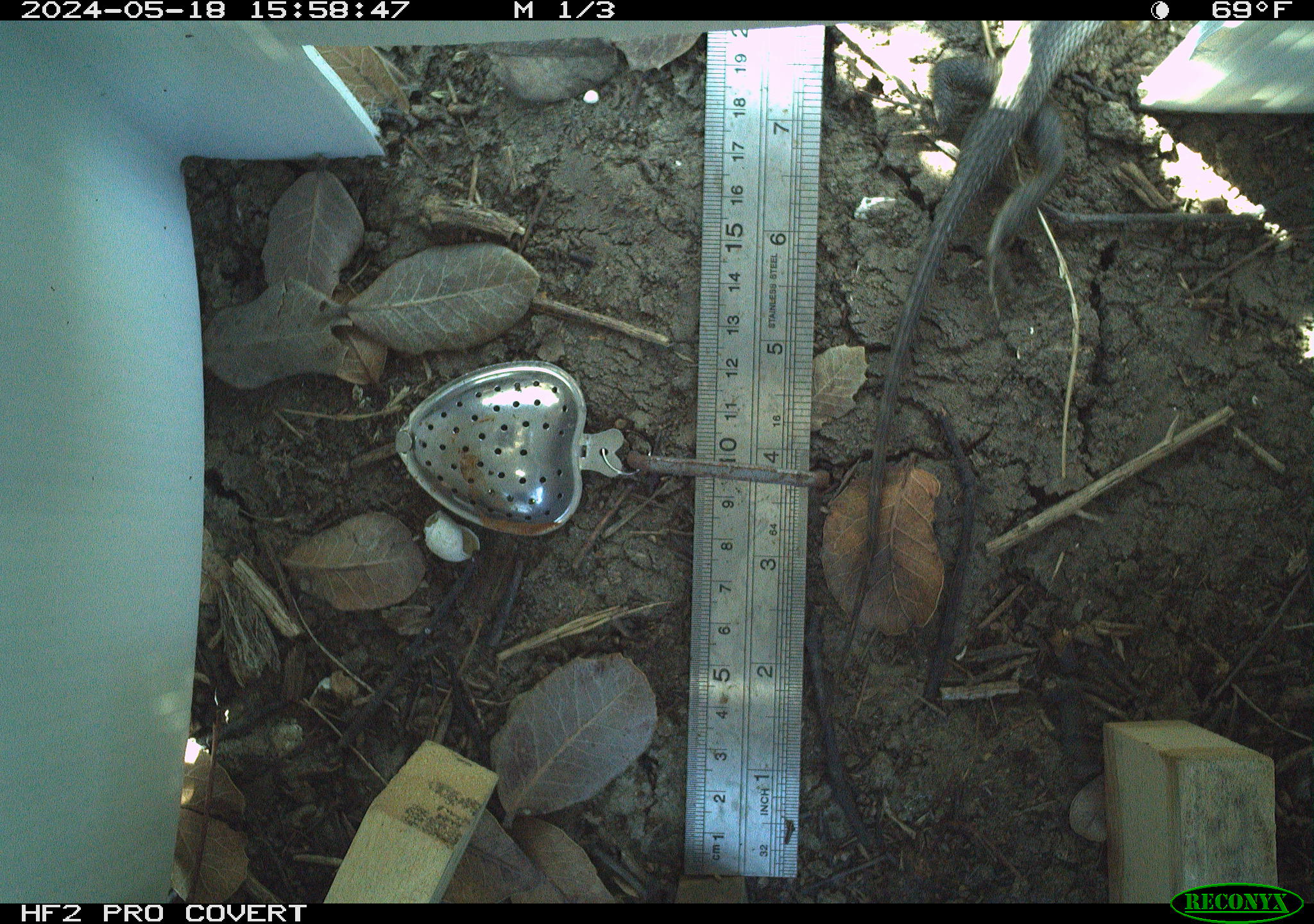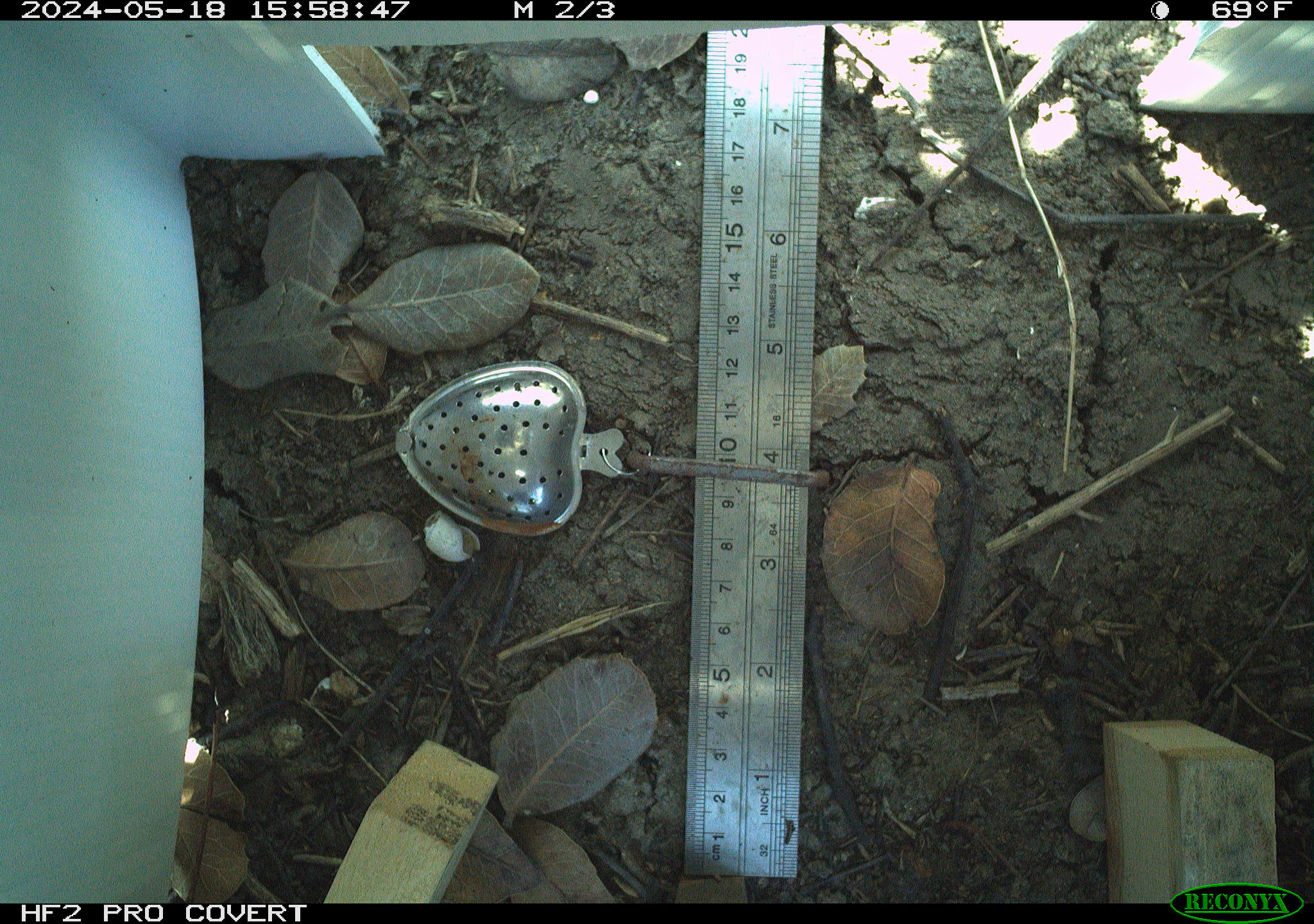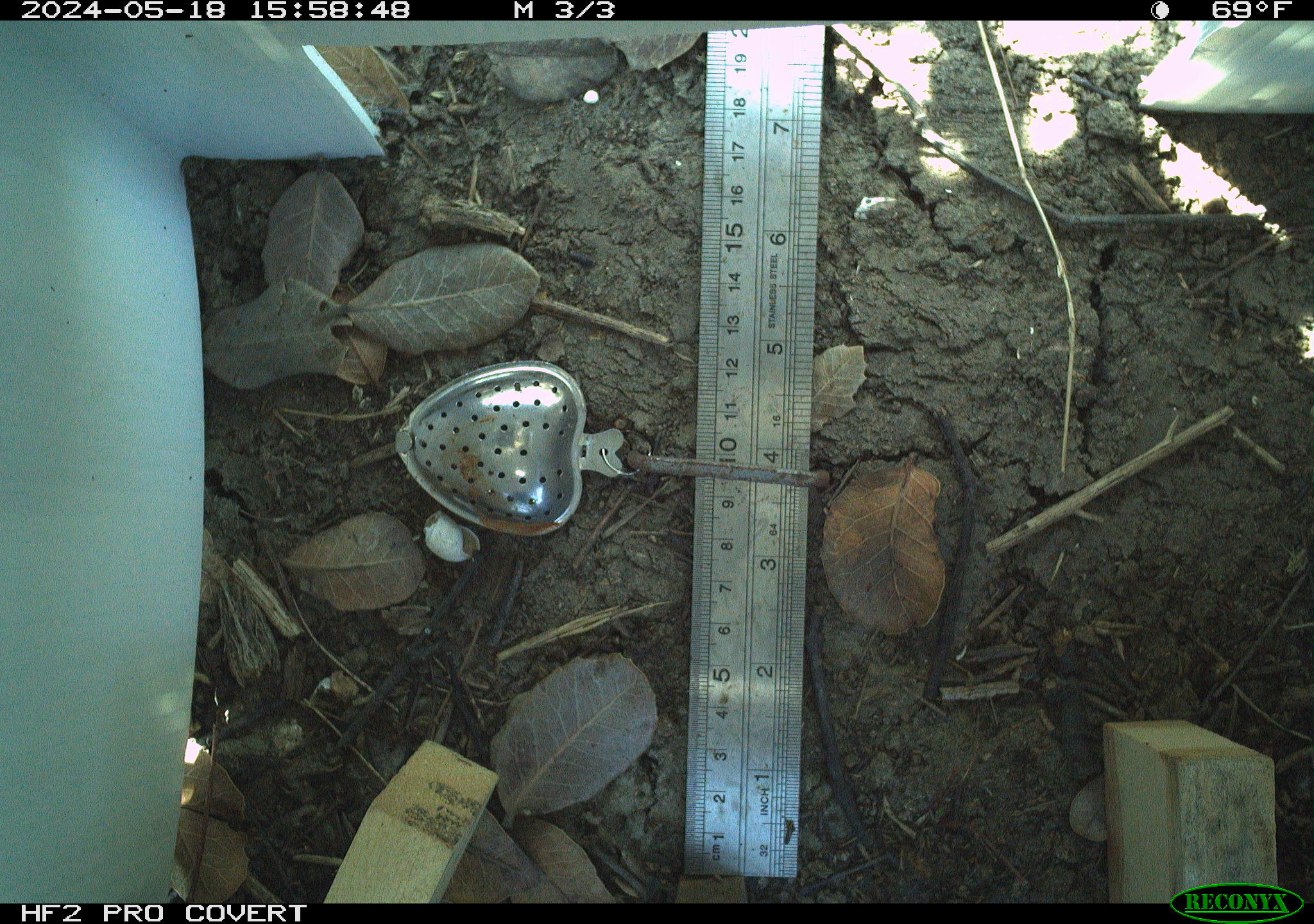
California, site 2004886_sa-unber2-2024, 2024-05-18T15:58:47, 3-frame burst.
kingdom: Animalia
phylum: Chordata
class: Reptilia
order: Squamata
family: Phrynosomatidae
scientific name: Phrynosomatidae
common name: phrynosomatid lizards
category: phrynosomatidae family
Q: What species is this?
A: Phrynosomatidae family (phrynosomatid lizards) (Phrynosomatidae).